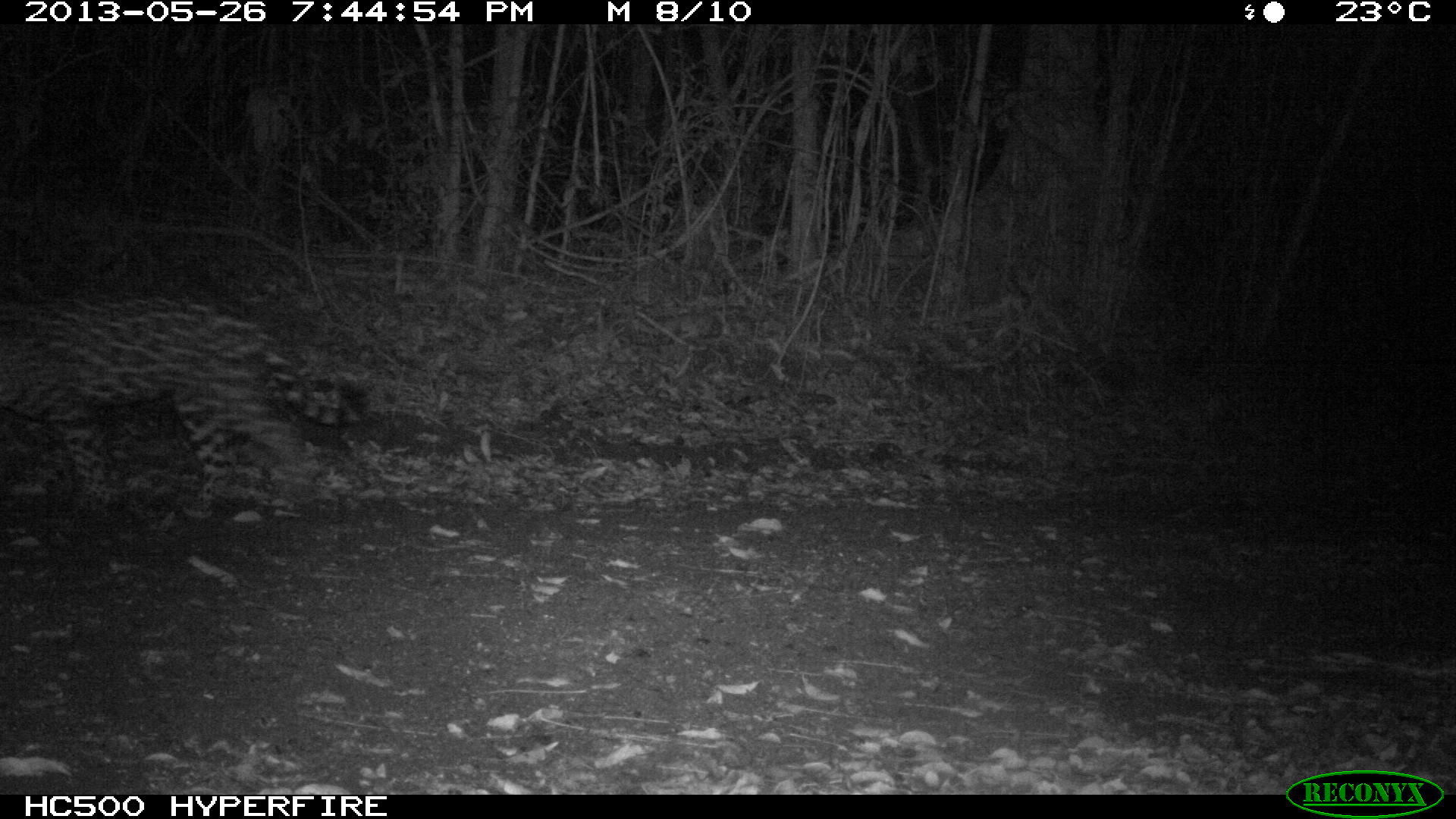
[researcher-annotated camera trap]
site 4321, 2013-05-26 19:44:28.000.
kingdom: Animalia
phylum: Chordata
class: Mammalia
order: Carnivora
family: Felidae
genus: Panthera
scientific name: Panthera onca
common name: jaguar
Panthera onca (jaguar), count 1, sex female.